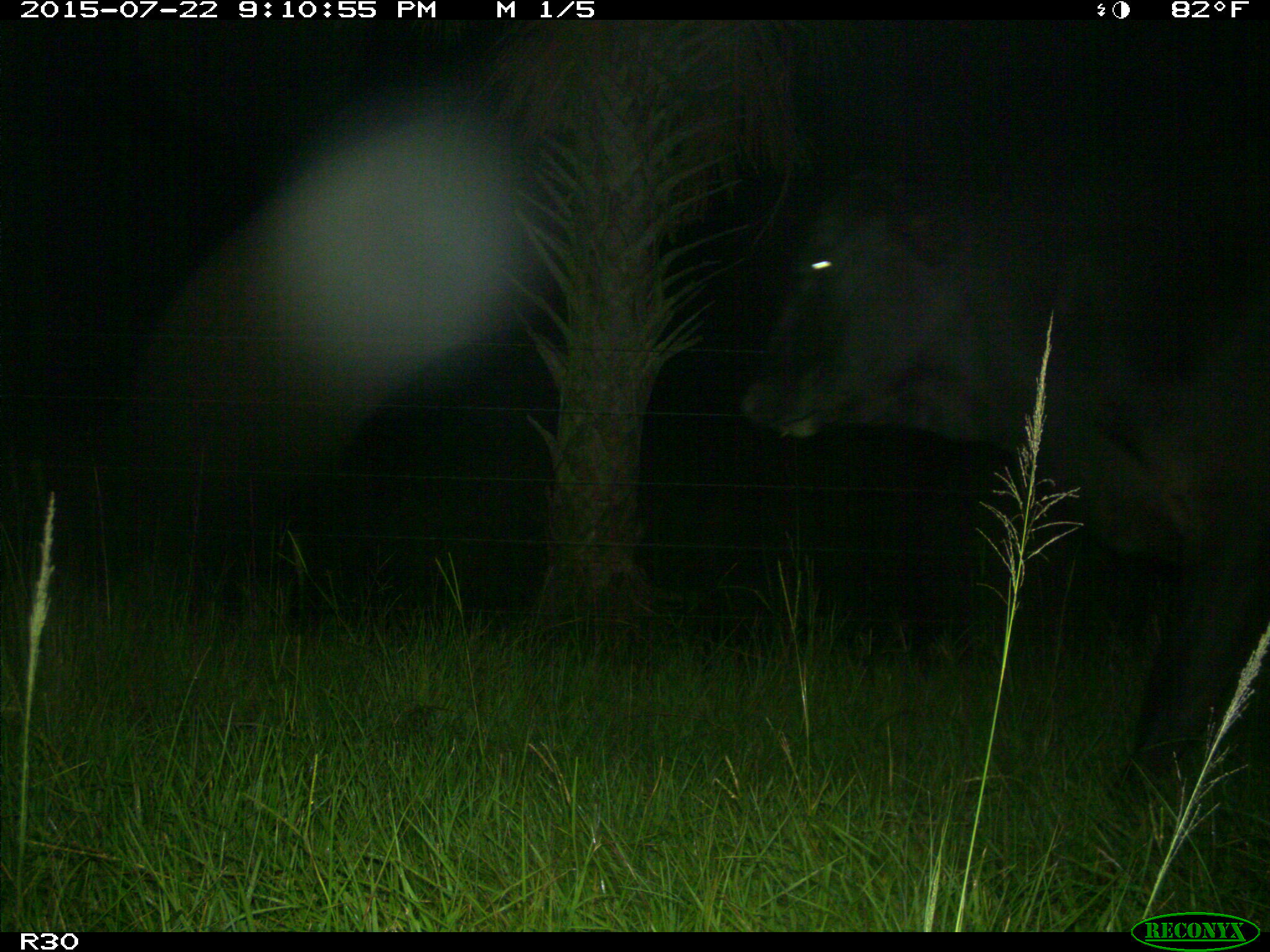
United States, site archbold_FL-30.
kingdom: Animalia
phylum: Chordata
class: Mammalia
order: Artiodactyla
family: Bovidae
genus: Bos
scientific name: Bos taurus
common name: domestic cow